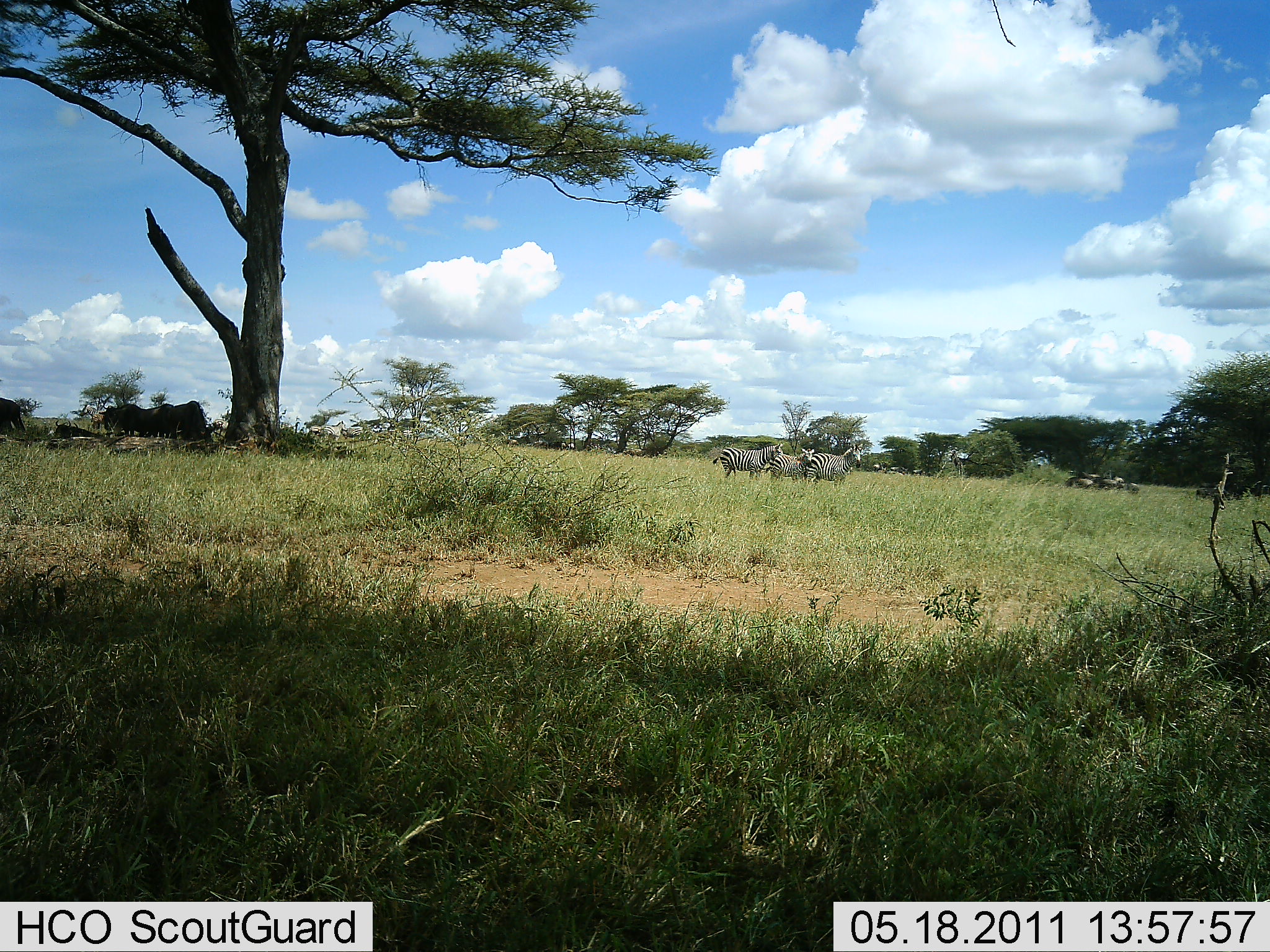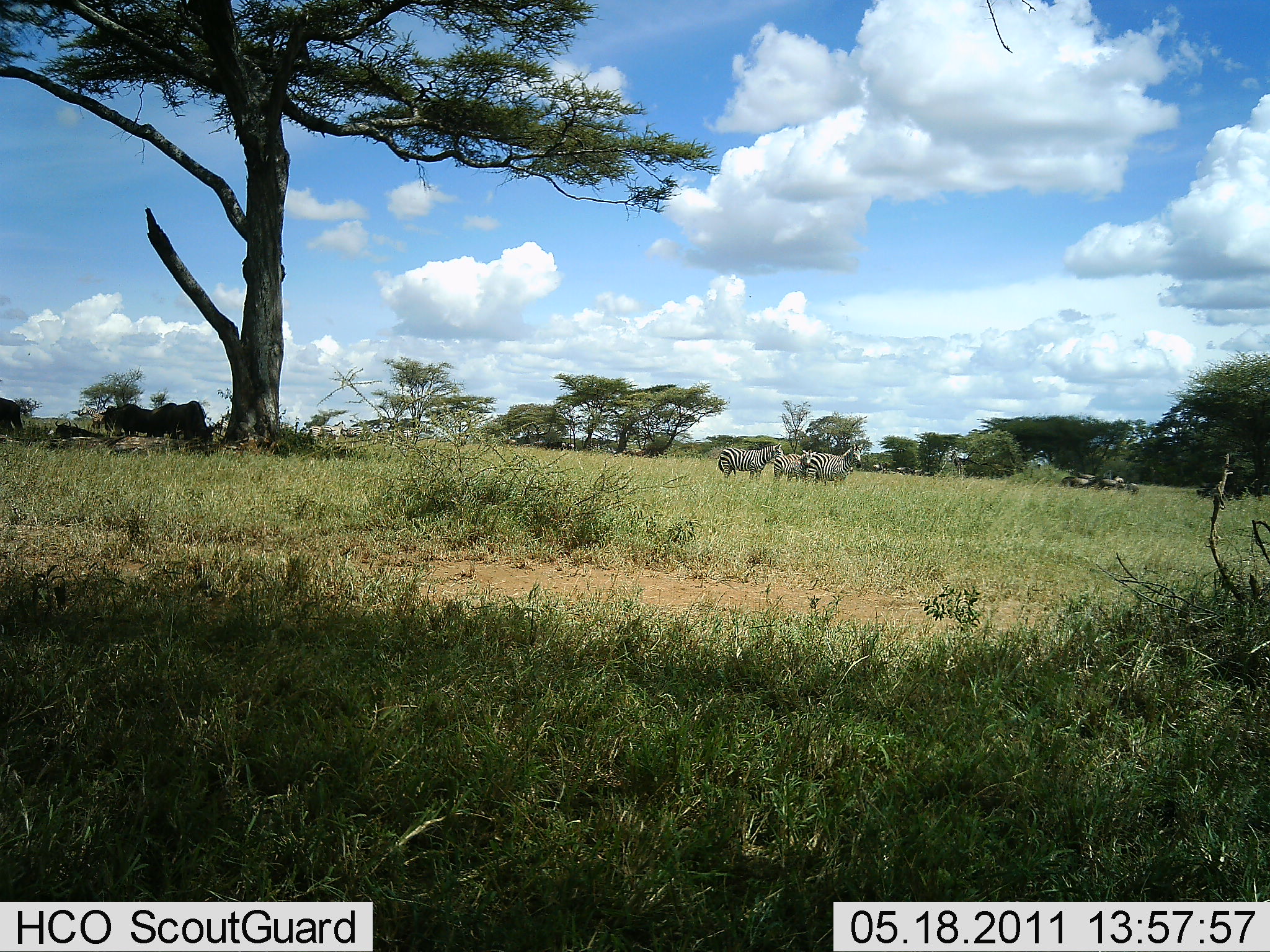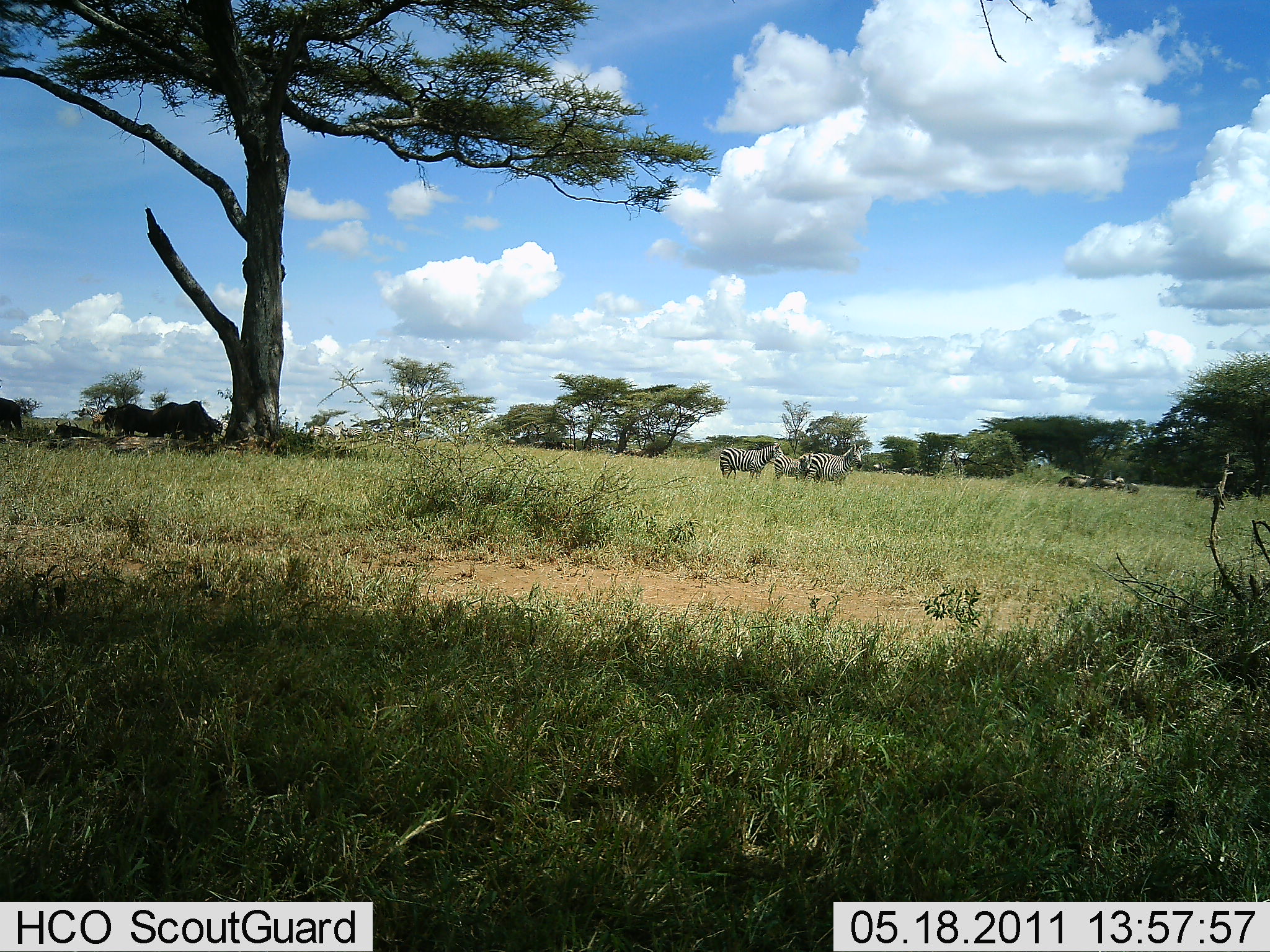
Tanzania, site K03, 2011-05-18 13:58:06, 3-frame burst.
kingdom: Animalia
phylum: Chordata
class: Mammalia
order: Perissodactyla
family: Equidae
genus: Equus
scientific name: Equus quagga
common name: plains zebra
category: zebra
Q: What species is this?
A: Zebra (plains zebra) (Equus quagga).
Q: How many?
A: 3.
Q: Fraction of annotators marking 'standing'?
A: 95%.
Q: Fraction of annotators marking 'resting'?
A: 15%.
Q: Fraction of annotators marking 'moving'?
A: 20%.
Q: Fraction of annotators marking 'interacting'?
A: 5%.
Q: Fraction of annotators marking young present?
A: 0%.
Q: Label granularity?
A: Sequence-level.